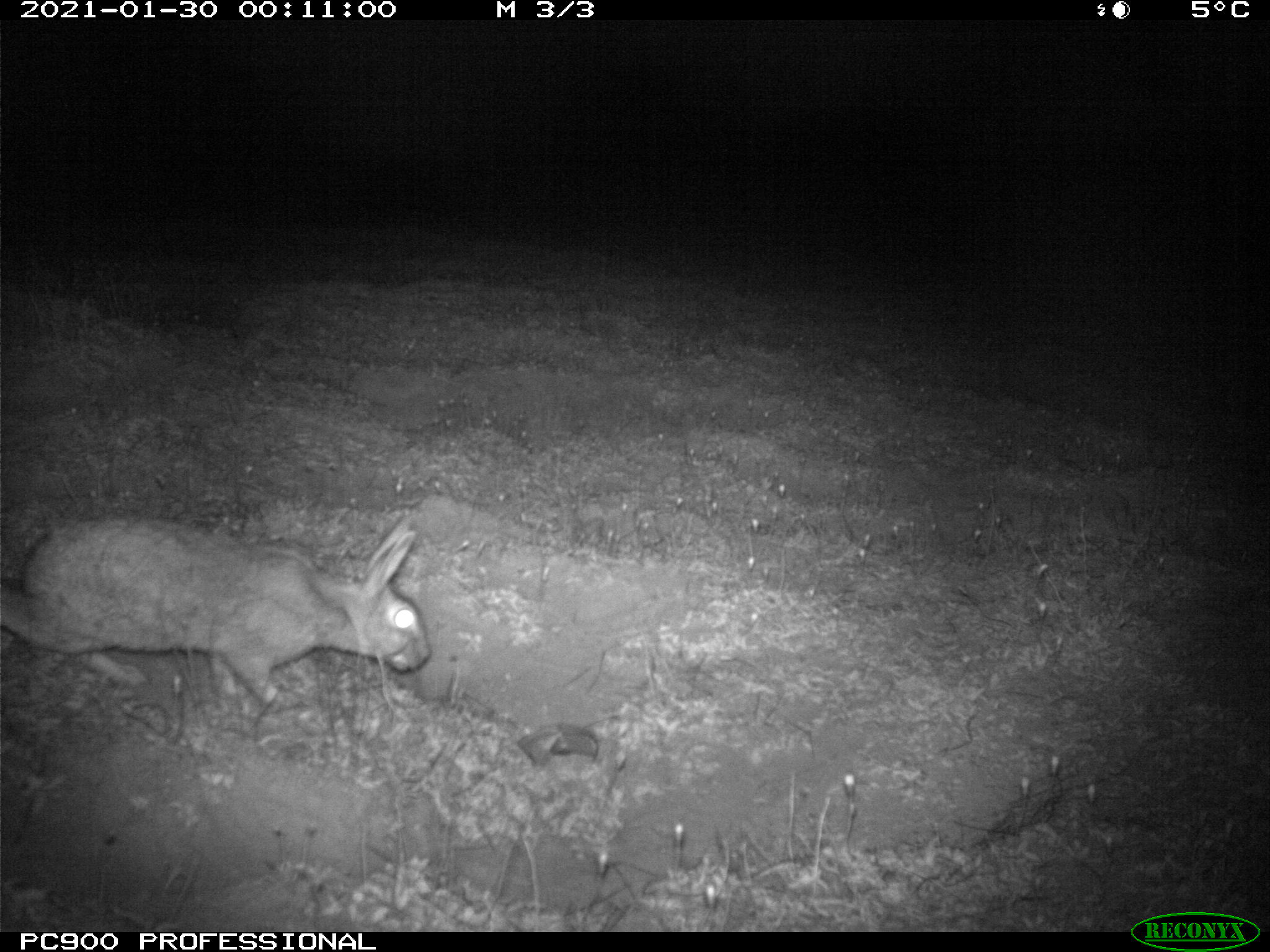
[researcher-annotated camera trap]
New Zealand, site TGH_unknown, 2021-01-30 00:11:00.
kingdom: Animalia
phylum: Chordata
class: Mammalia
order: Lagomorpha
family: Leporidae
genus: Oryctolagus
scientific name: Oryctolagus cuniculus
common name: european rabbit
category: rabbit